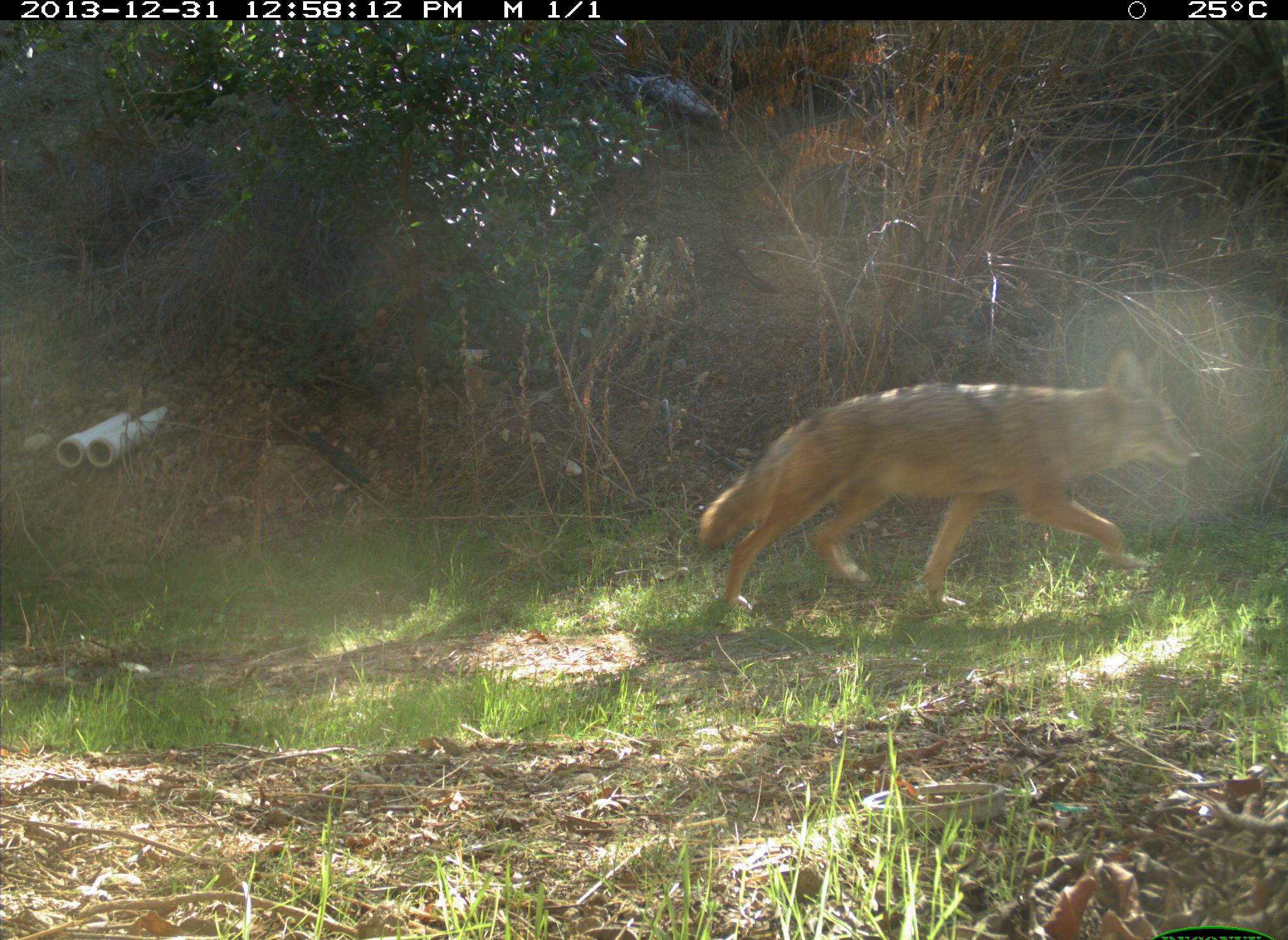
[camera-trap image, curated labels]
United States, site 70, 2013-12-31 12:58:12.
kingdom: Animalia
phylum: Chordata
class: Mammalia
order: Carnivora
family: Canidae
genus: Canis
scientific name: Canis latrans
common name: coyote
Coyote (Canis latrans).